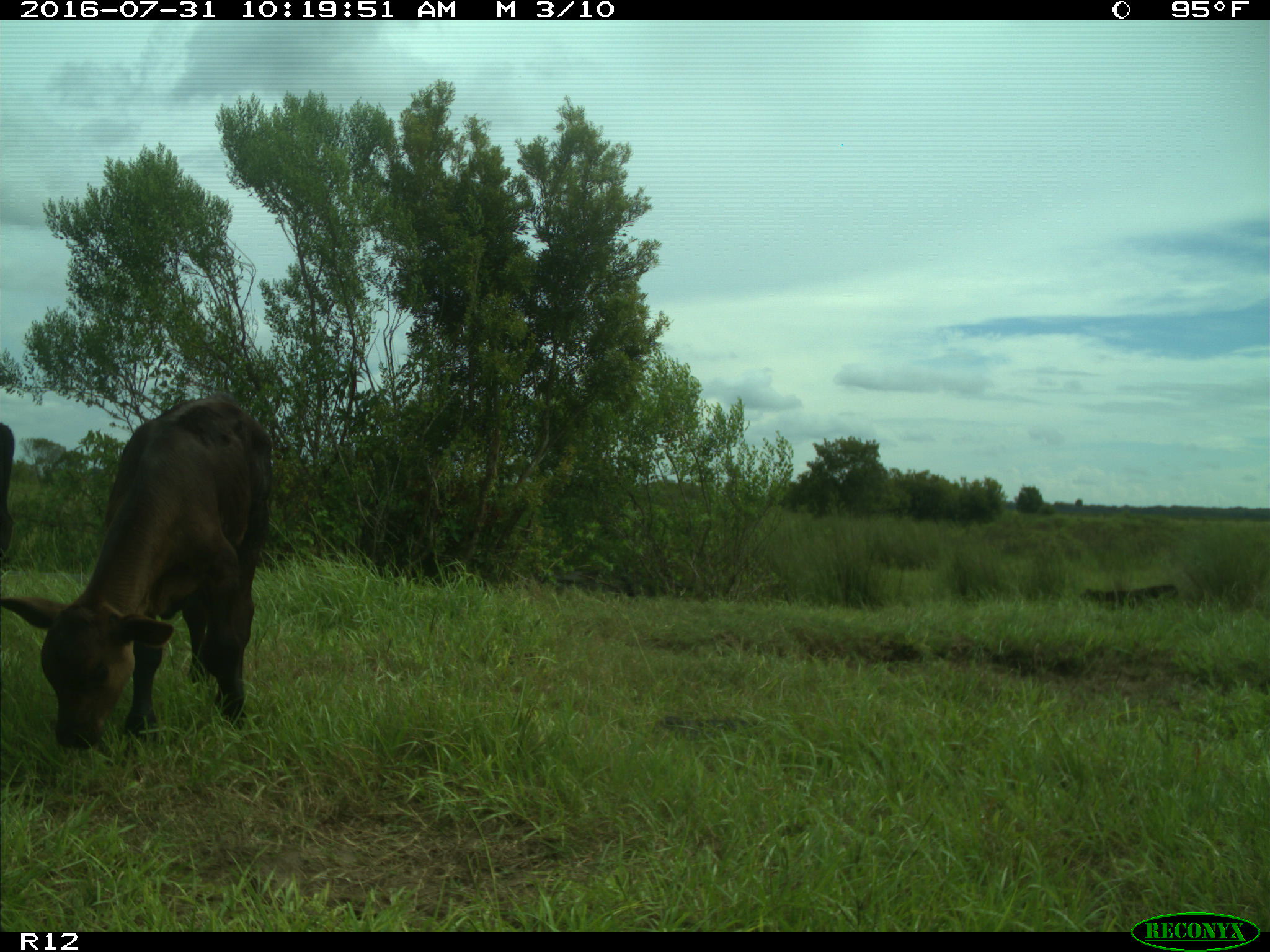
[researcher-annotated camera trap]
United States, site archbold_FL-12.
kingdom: Animalia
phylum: Chordata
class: Mammalia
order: Artiodactyla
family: Bovidae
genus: Bos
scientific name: Bos taurus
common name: domestic cow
Bos taurus (domestic cow).